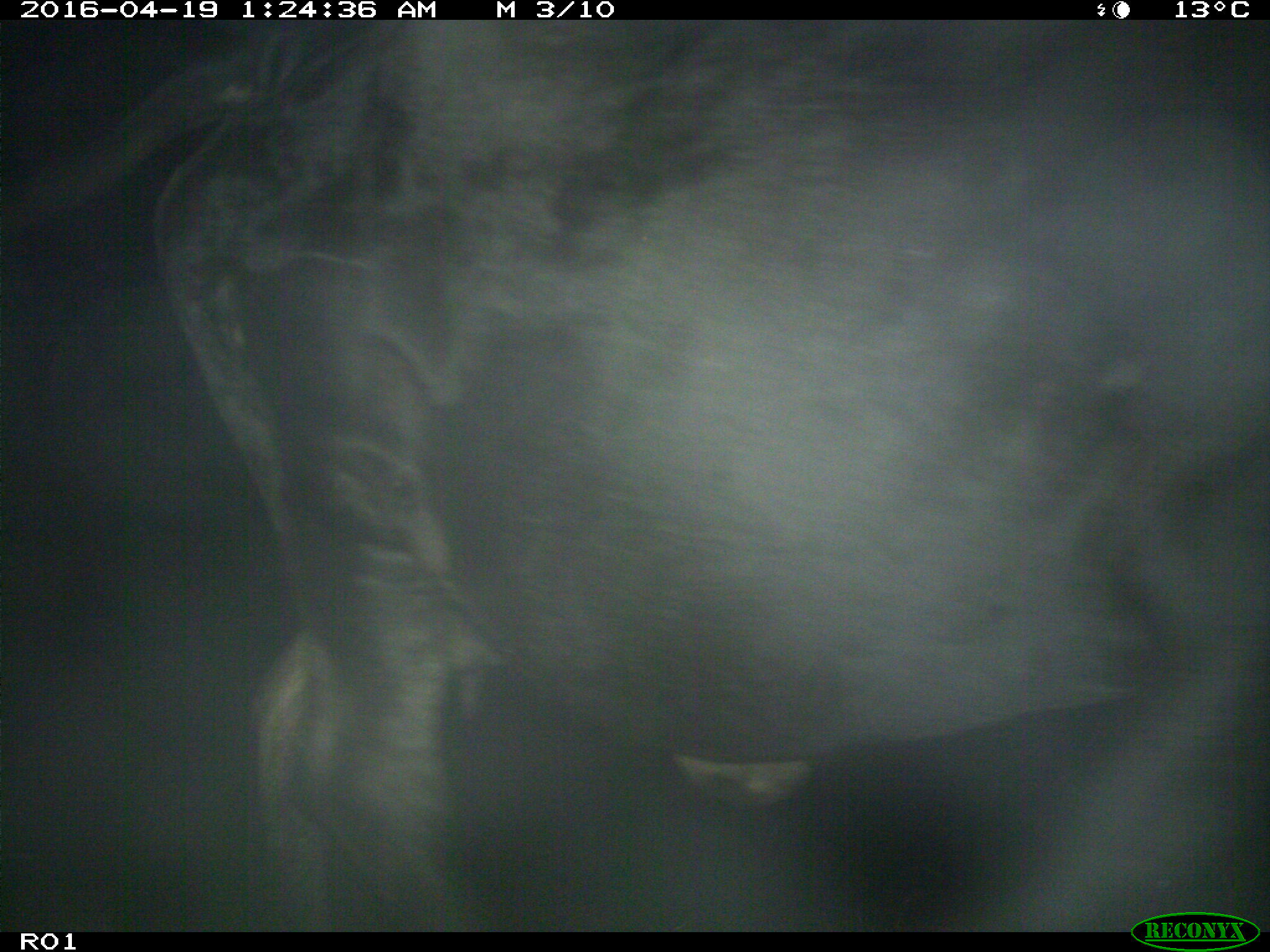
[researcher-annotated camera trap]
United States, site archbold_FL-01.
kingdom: Animalia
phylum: Chordata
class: Mammalia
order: Artiodactyla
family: Bovidae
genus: Bos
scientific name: Bos taurus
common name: domestic cow